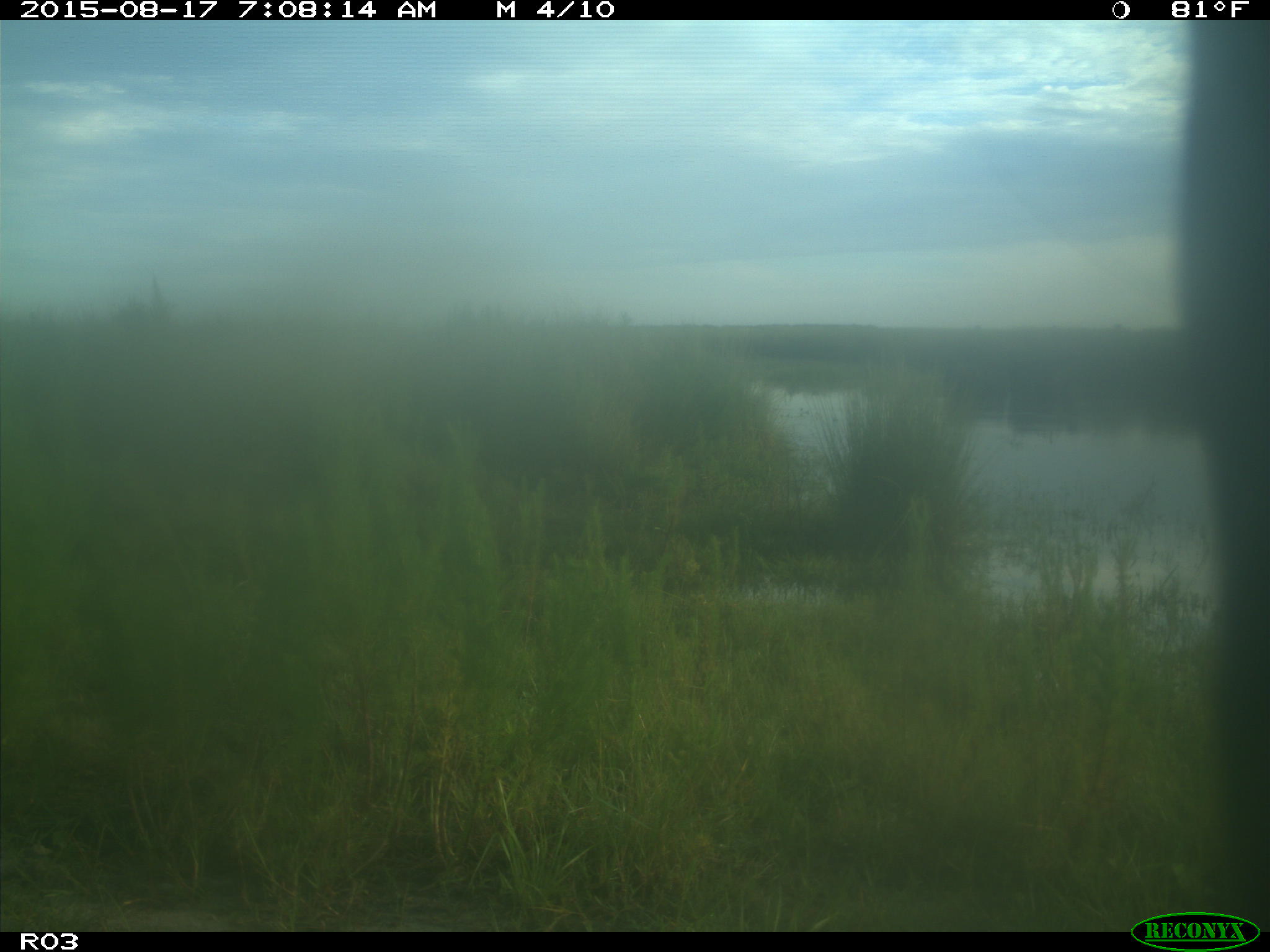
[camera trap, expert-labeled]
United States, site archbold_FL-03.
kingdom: Animalia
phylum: Chordata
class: Mammalia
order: Artiodactyla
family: Bovidae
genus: Bos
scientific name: Bos taurus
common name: domestic cow